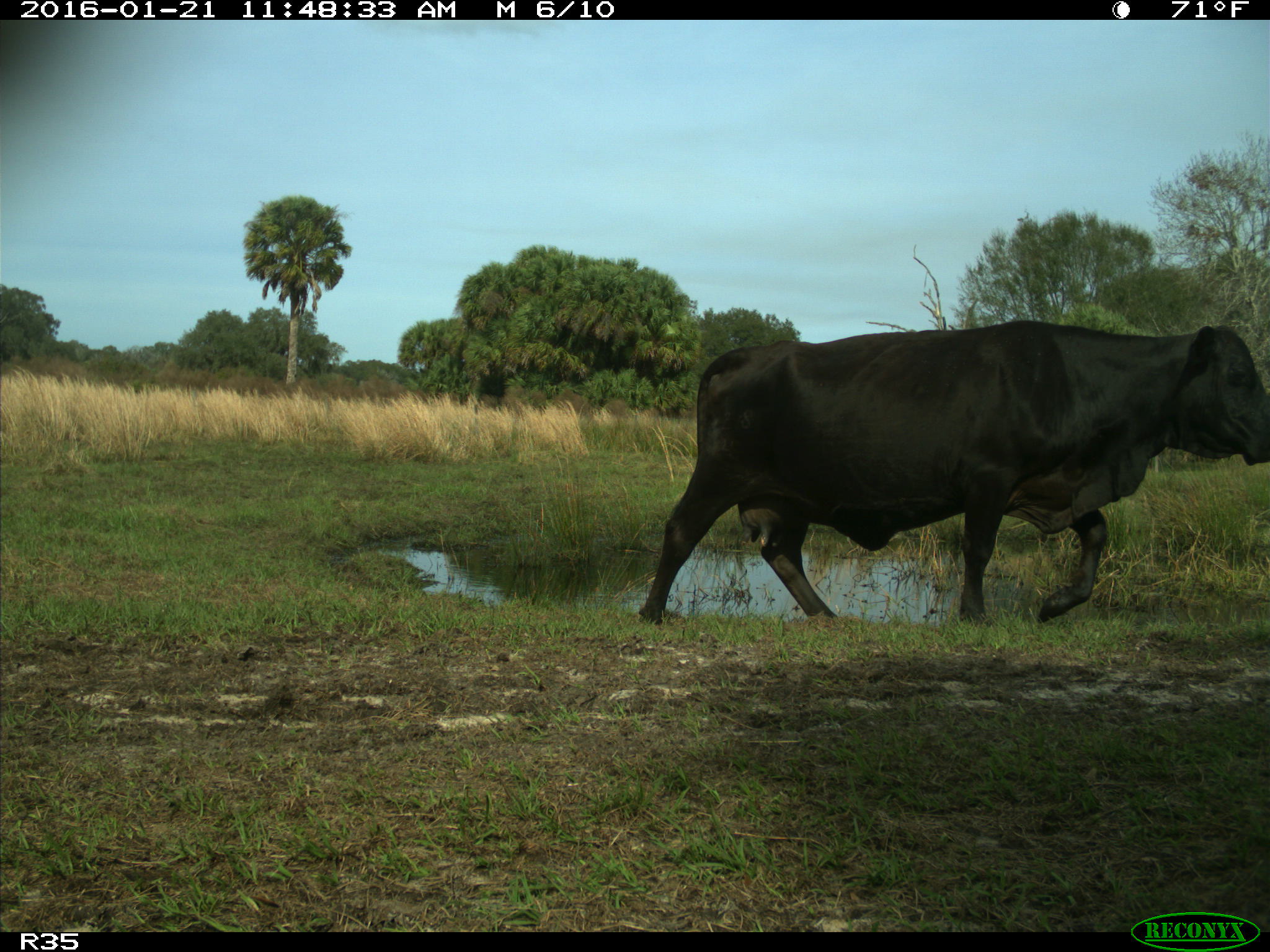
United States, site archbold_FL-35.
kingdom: Animalia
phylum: Chordata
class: Mammalia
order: Artiodactyla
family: Bovidae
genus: Bos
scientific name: Bos taurus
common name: domestic cow